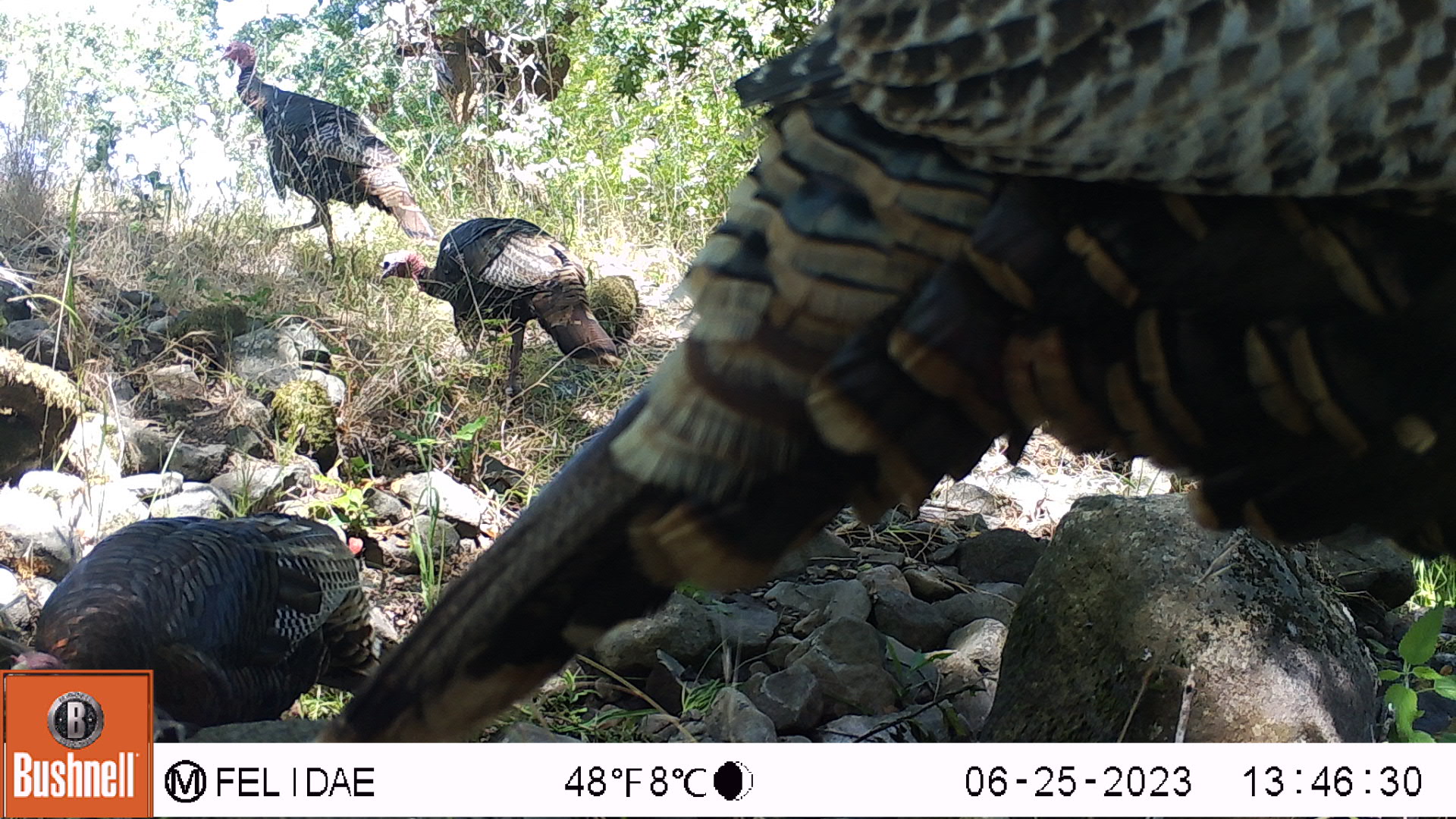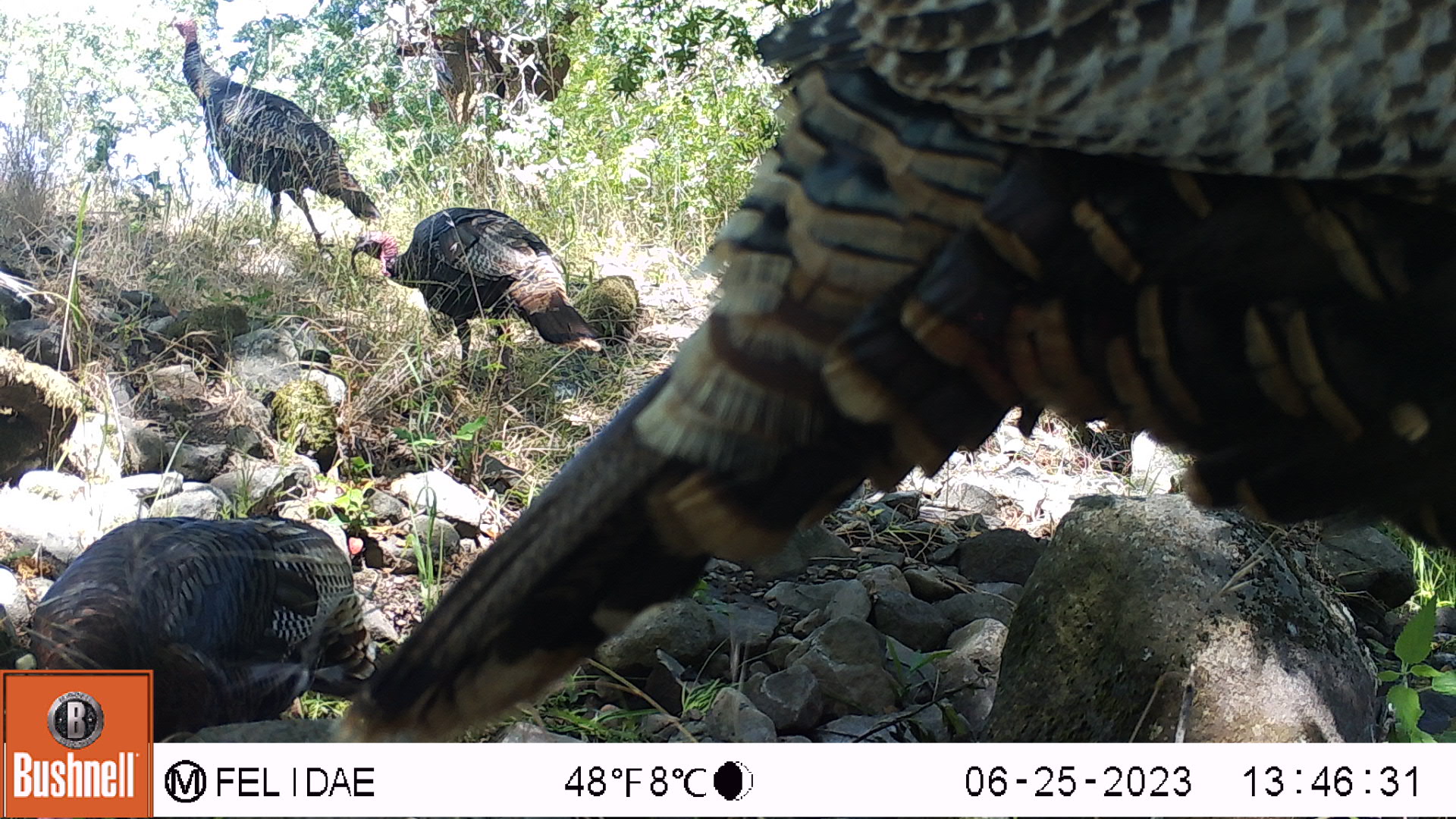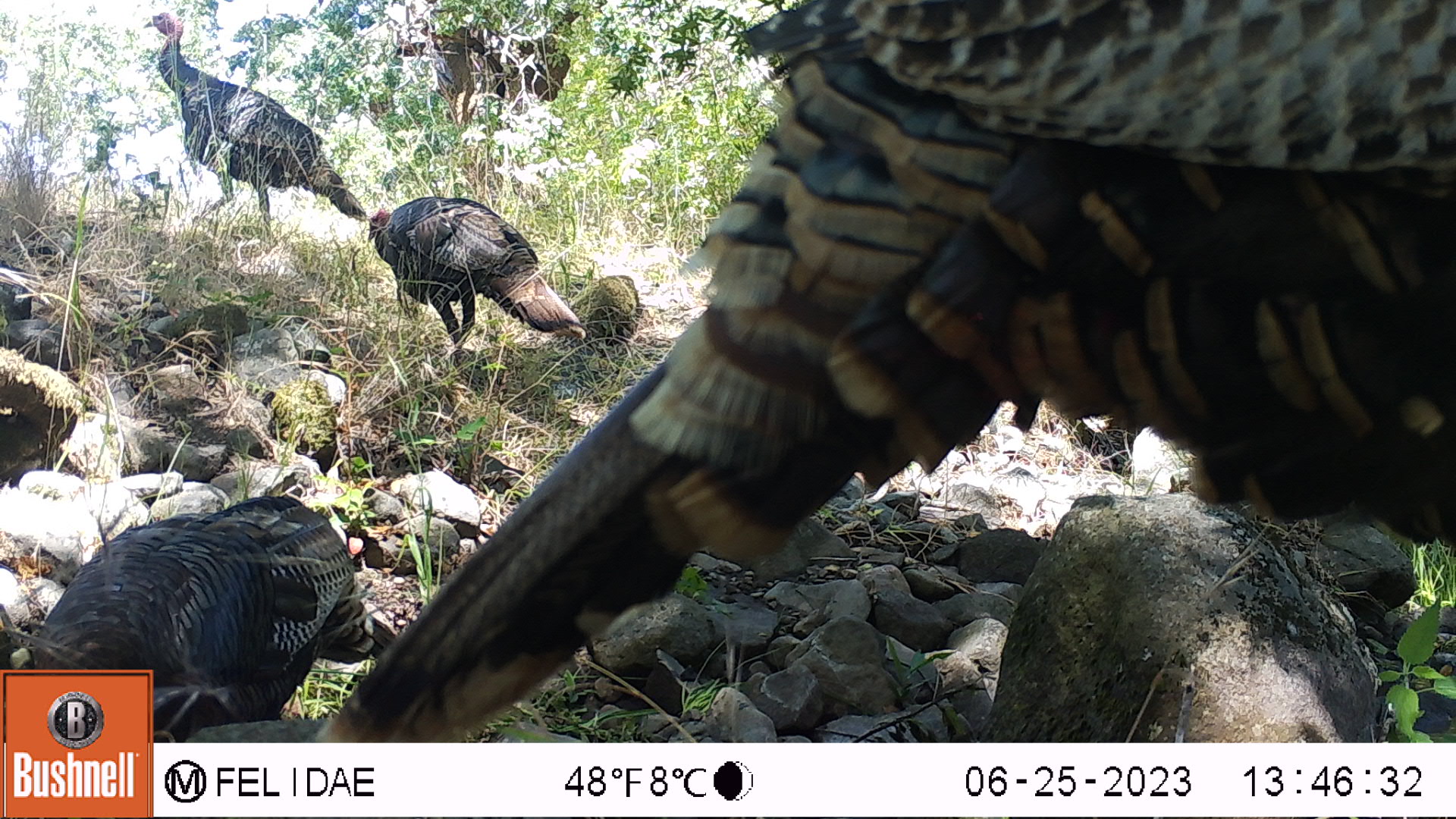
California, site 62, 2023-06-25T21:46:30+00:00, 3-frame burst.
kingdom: Animalia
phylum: Chordata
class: Aves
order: Galliformes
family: Phasianidae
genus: Meleagris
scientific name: Meleagris gallopavo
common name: turkey